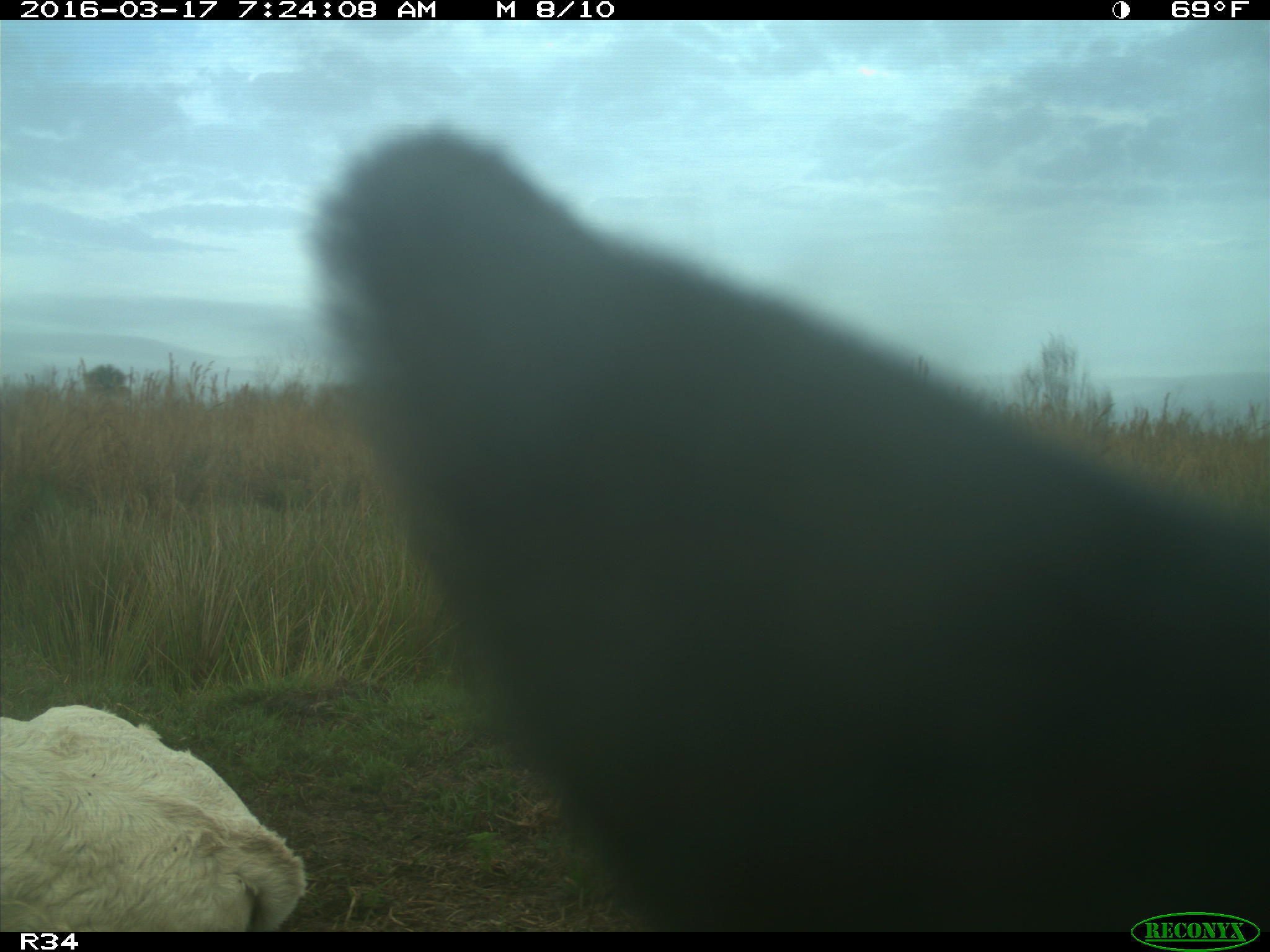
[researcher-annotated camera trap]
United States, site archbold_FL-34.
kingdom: Animalia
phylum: Chordata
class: Mammalia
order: Artiodactyla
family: Bovidae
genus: Bos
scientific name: Bos taurus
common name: domestic cow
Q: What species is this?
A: Bos taurus (domestic cow).